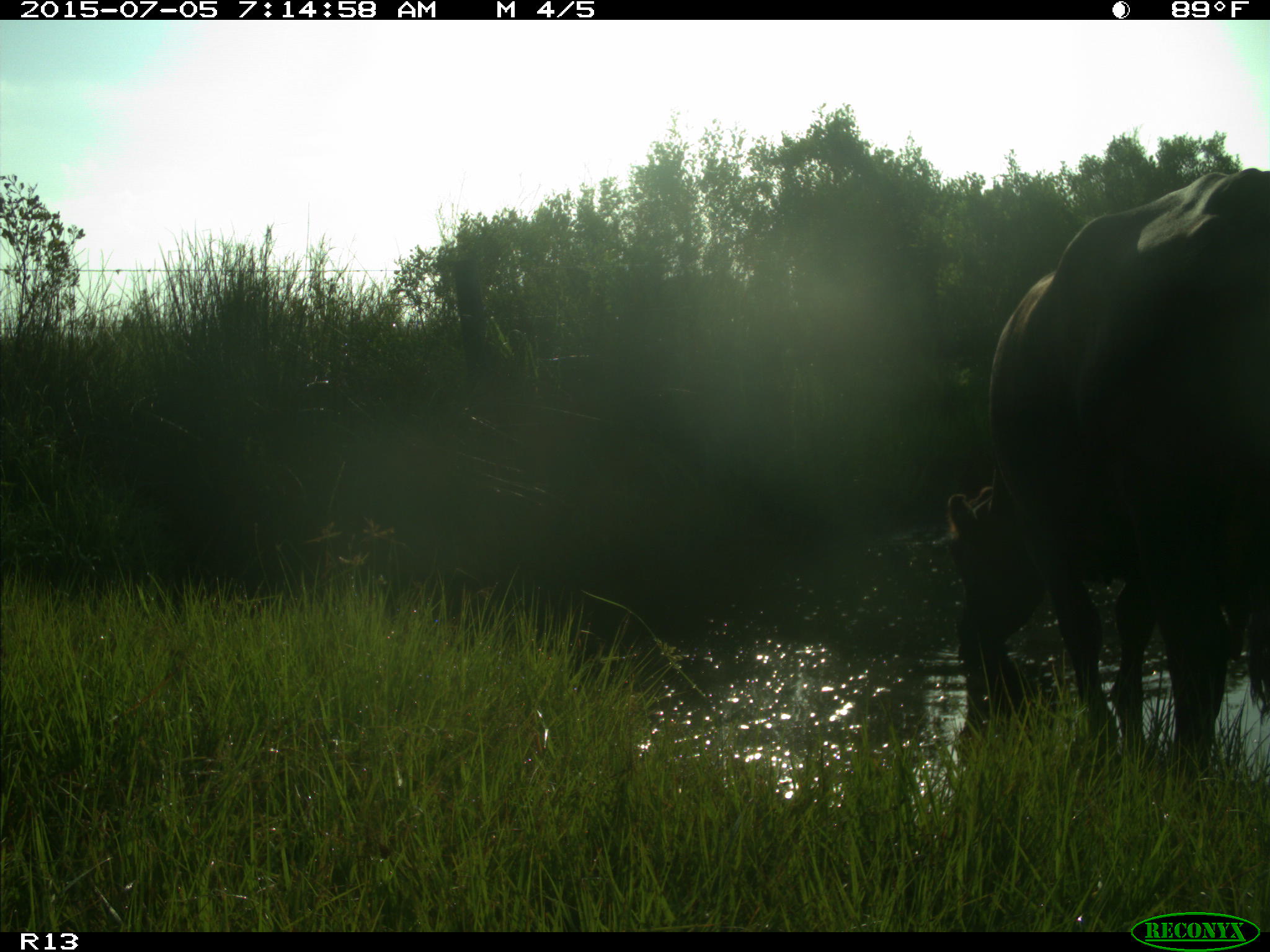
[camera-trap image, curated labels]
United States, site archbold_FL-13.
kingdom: Animalia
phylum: Chordata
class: Mammalia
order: Artiodactyla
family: Bovidae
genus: Bos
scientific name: Bos taurus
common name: domestic cow